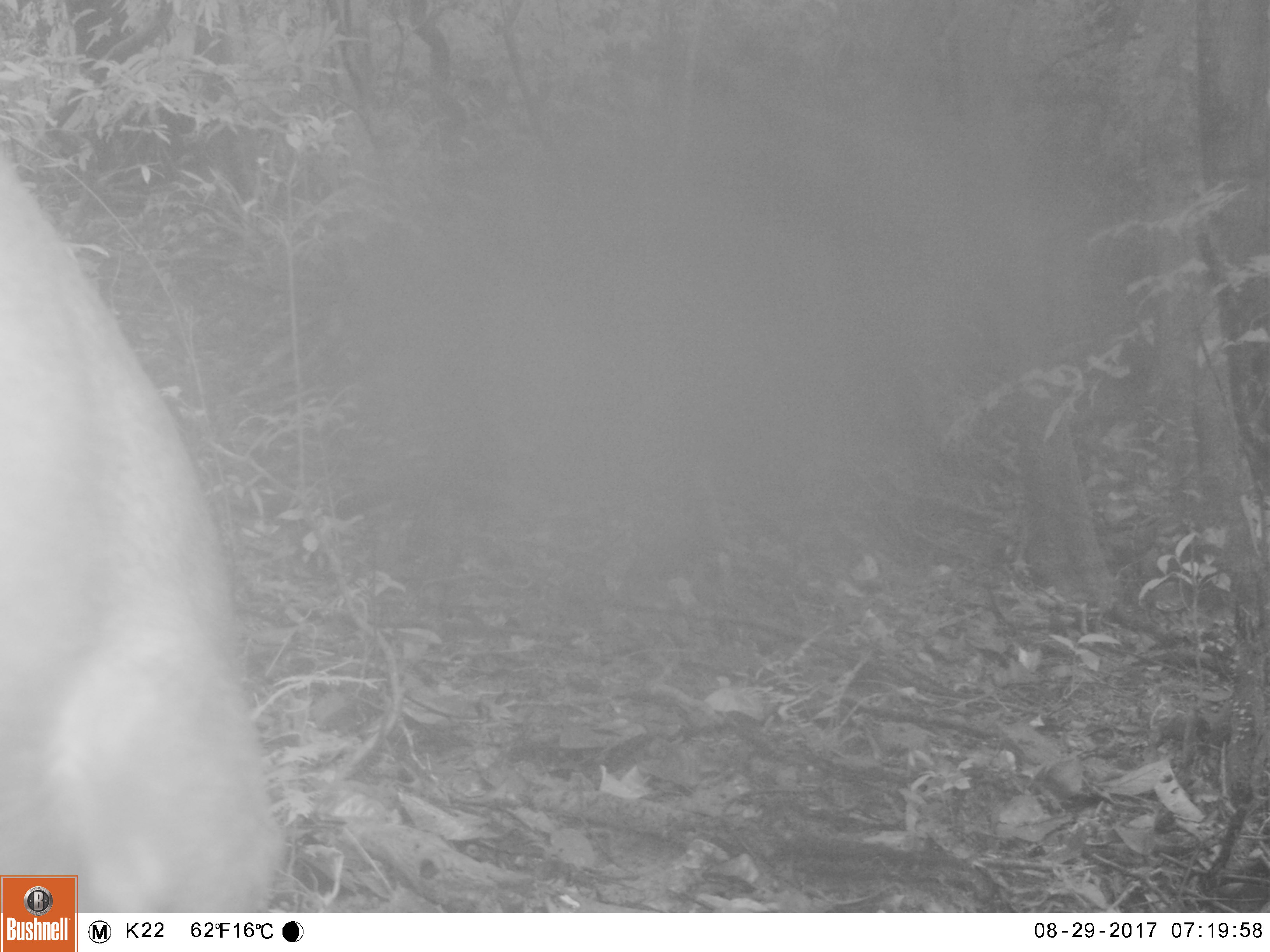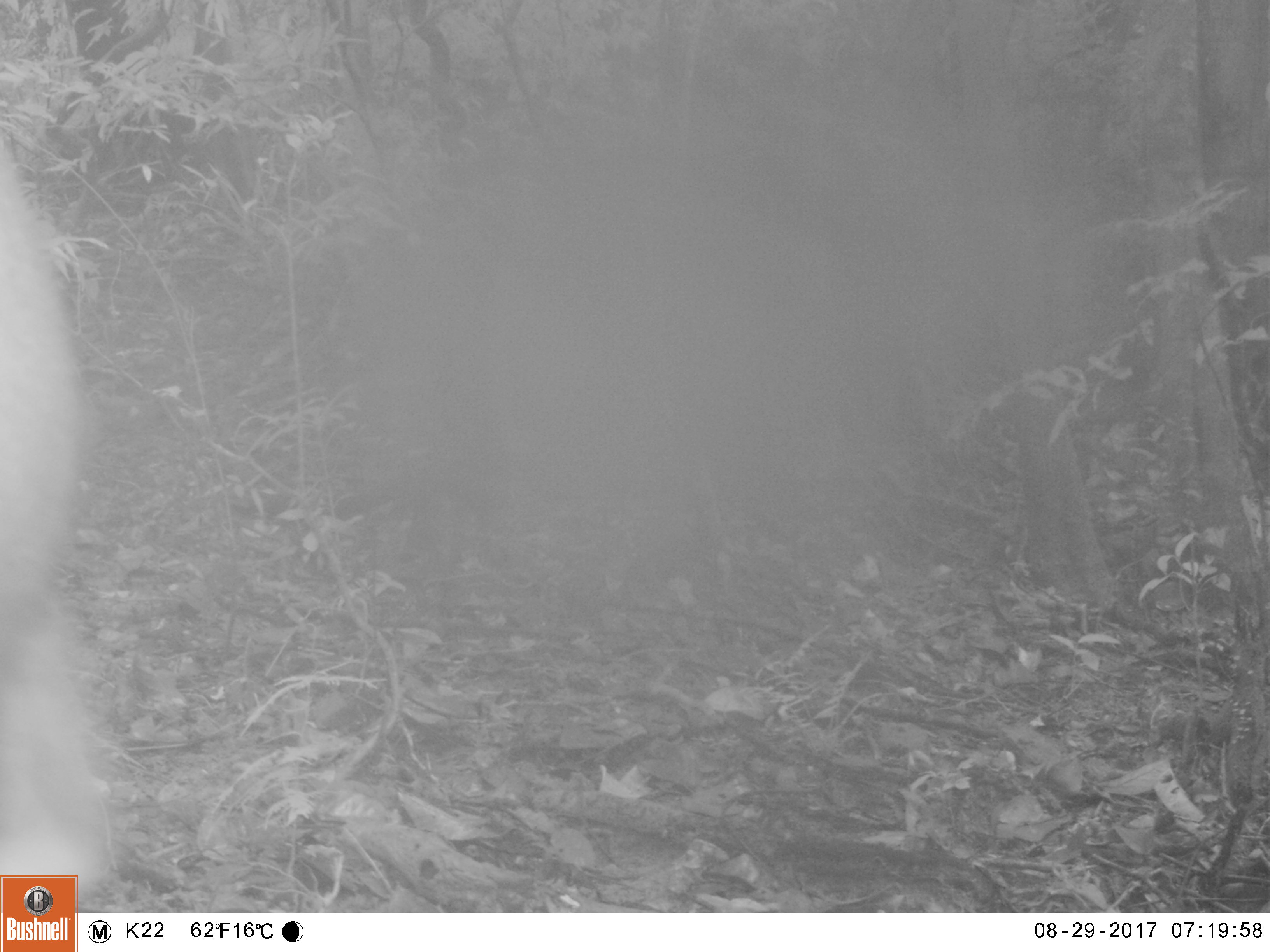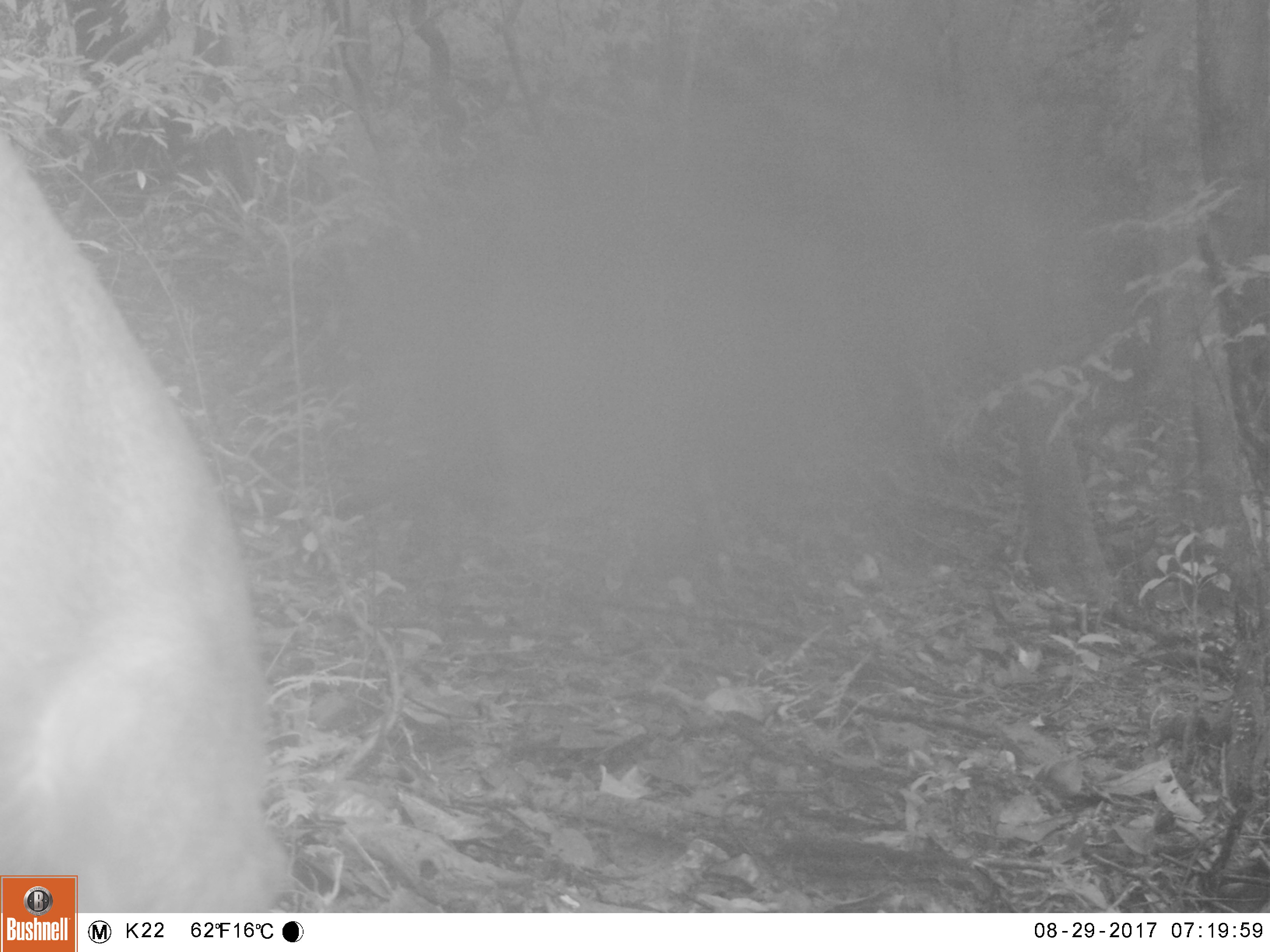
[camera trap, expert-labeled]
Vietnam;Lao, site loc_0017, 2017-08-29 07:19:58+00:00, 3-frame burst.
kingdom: Animalia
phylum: Chordata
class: Mammalia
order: Artiodactyla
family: Cervidae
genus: Muntiacus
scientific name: Muntiacus rooseveltorum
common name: roosevelt's muntjac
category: roosevelts muntjac group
Roosevelts muntjac group (roosevelt's muntjac) (Muntiacus rooseveltorum). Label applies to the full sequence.